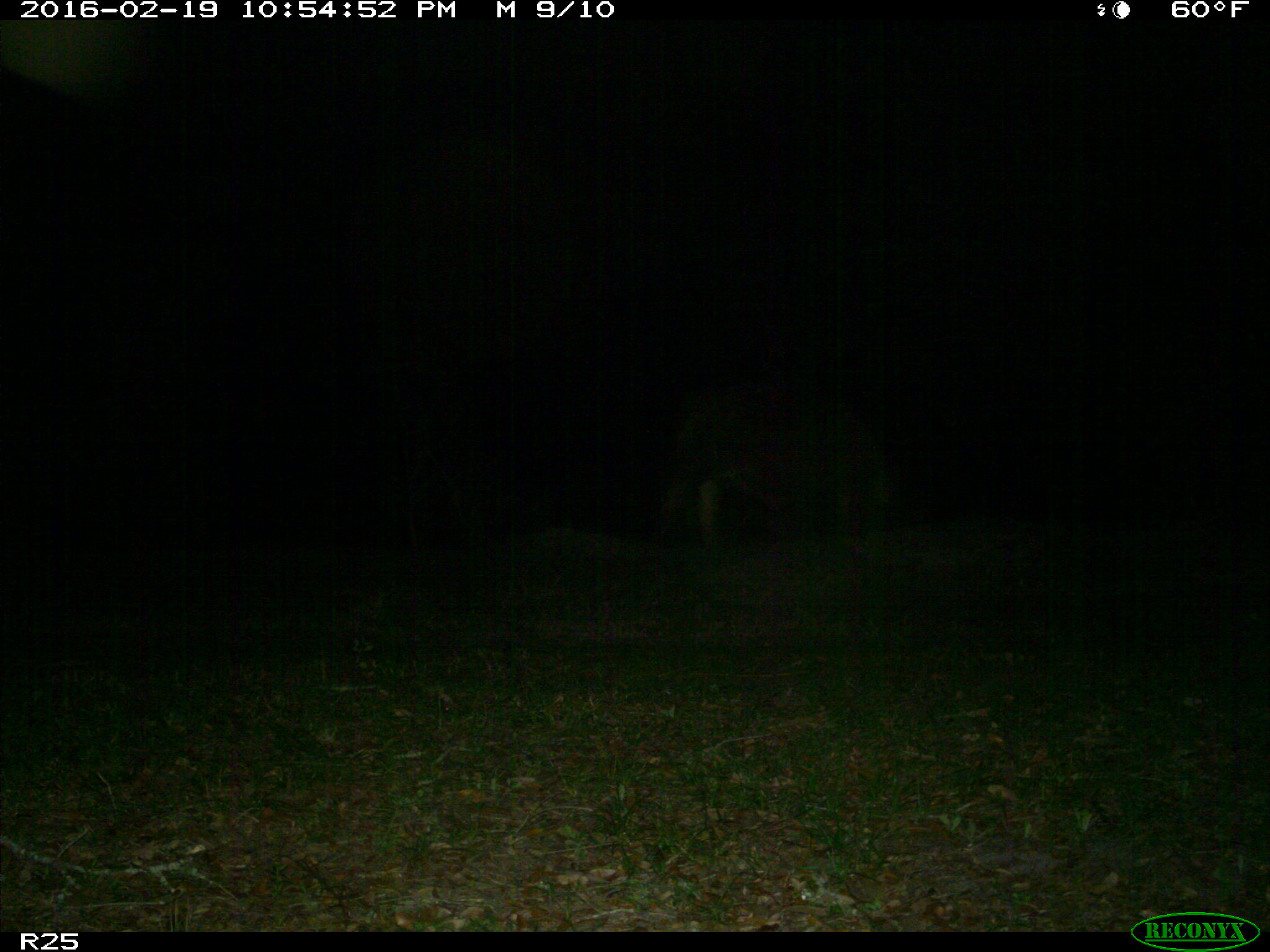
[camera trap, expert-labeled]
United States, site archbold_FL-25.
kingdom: Animalia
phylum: Chordata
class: Mammalia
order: Artiodactyla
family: Bovidae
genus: Bos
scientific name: Bos taurus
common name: domestic cow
Bos taurus (domestic cow).